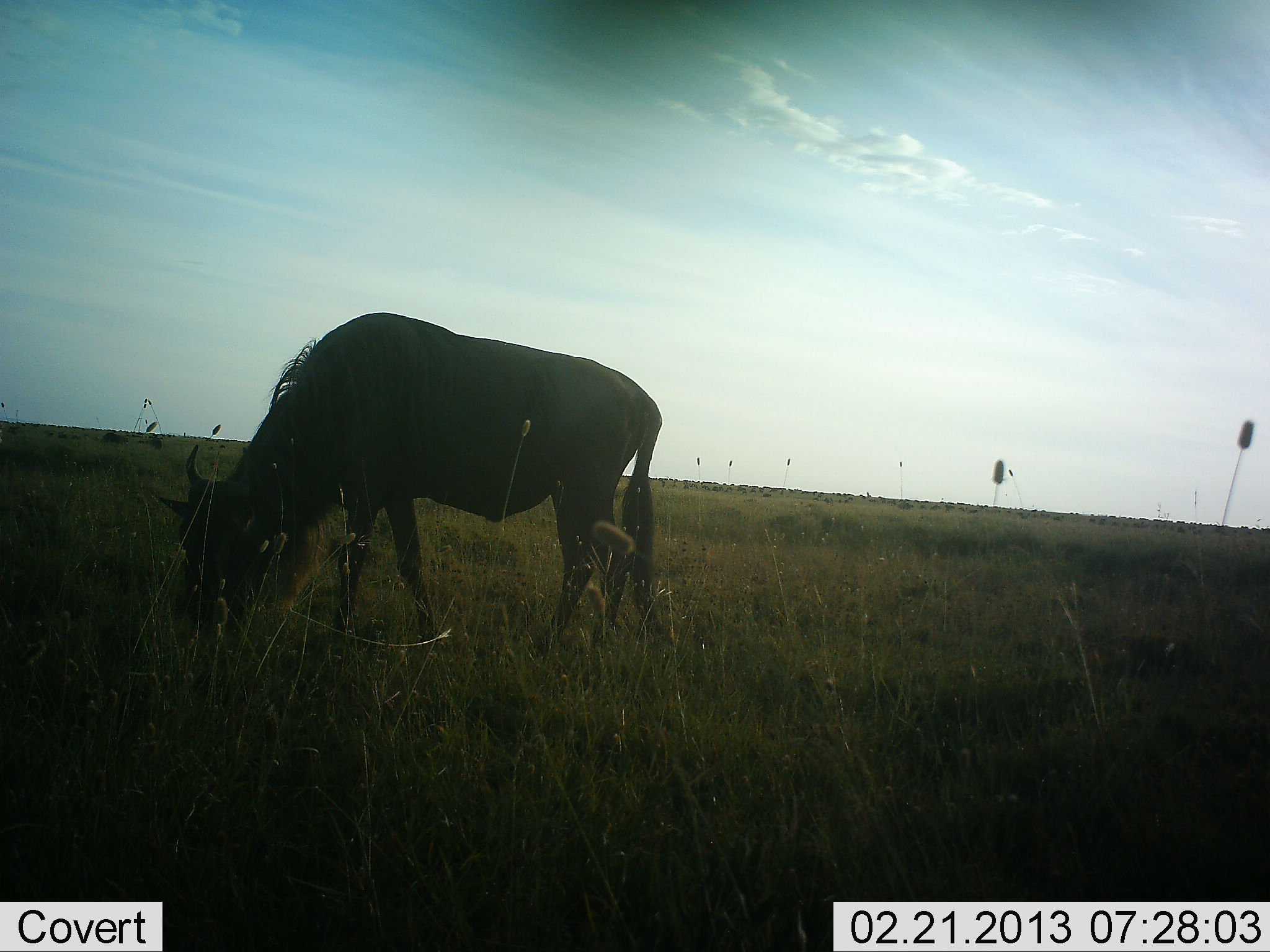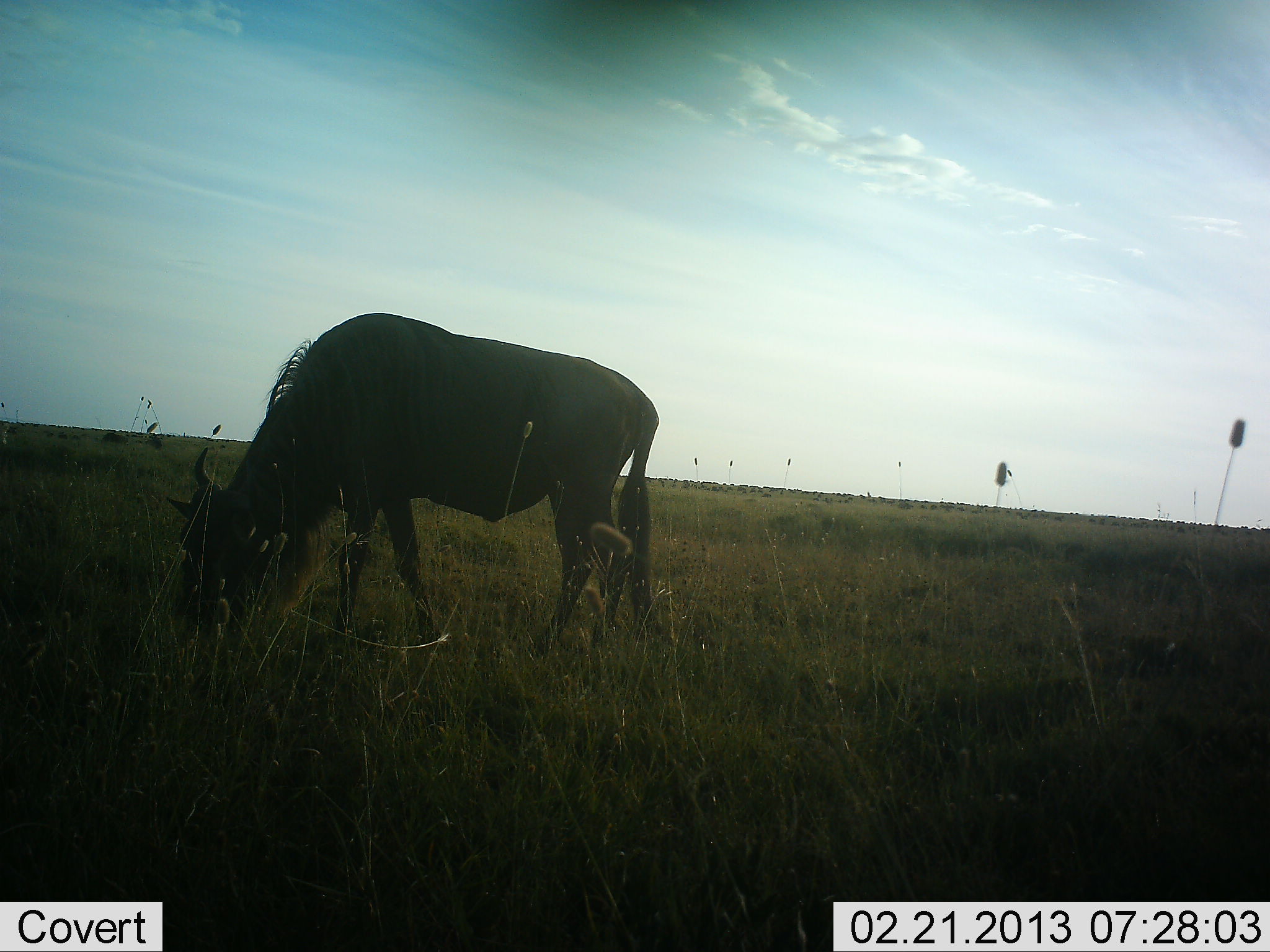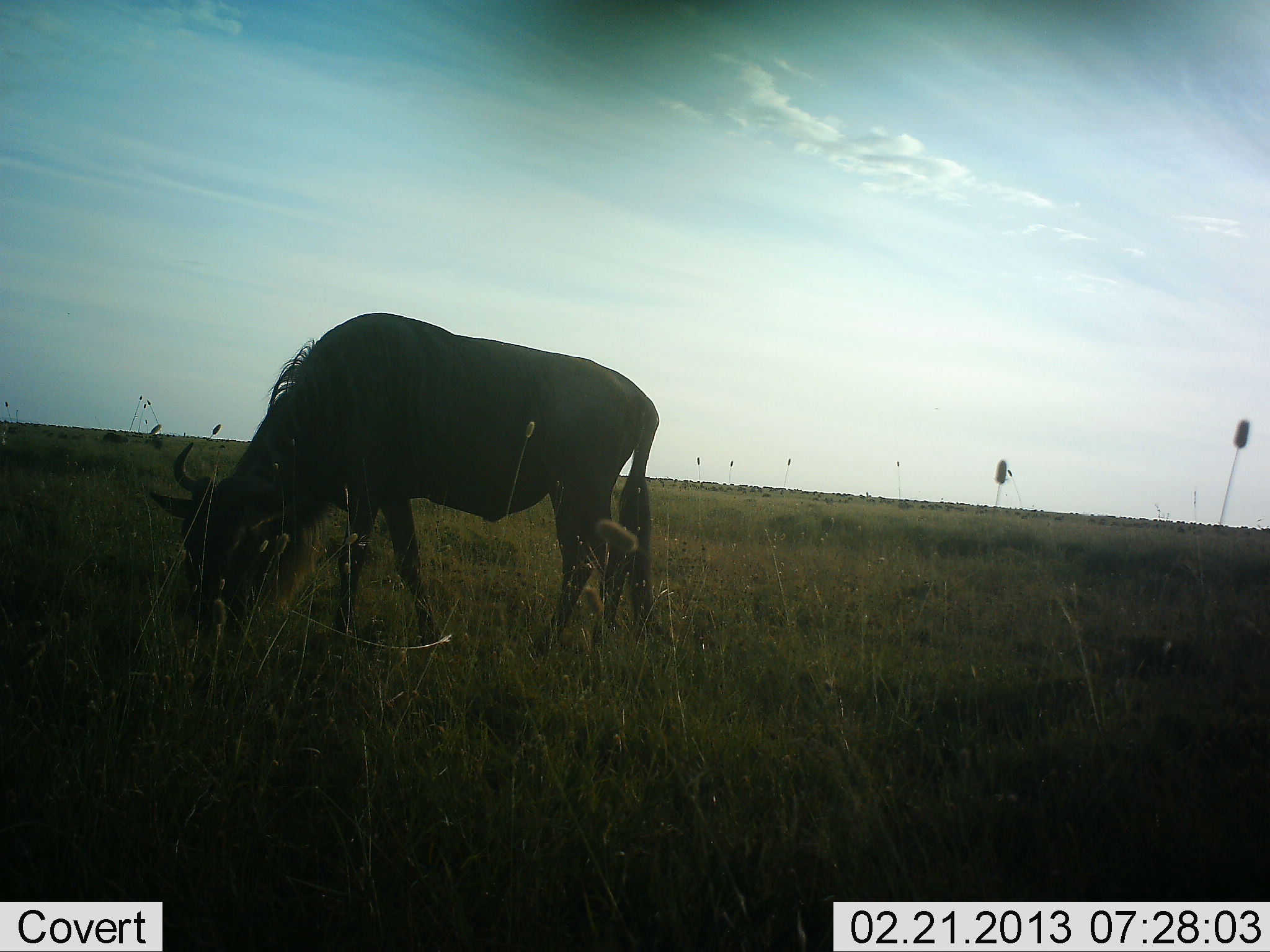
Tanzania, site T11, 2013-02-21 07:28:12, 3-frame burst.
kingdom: Animalia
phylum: Chordata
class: Mammalia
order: Artiodactyla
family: Bovidae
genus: Connochaetes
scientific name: Connochaetes taurinus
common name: blue wildebeest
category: wildebeest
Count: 1.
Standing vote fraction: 14%.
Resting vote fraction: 0%.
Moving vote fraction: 2%.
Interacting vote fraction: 0%.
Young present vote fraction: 0%.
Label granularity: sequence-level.